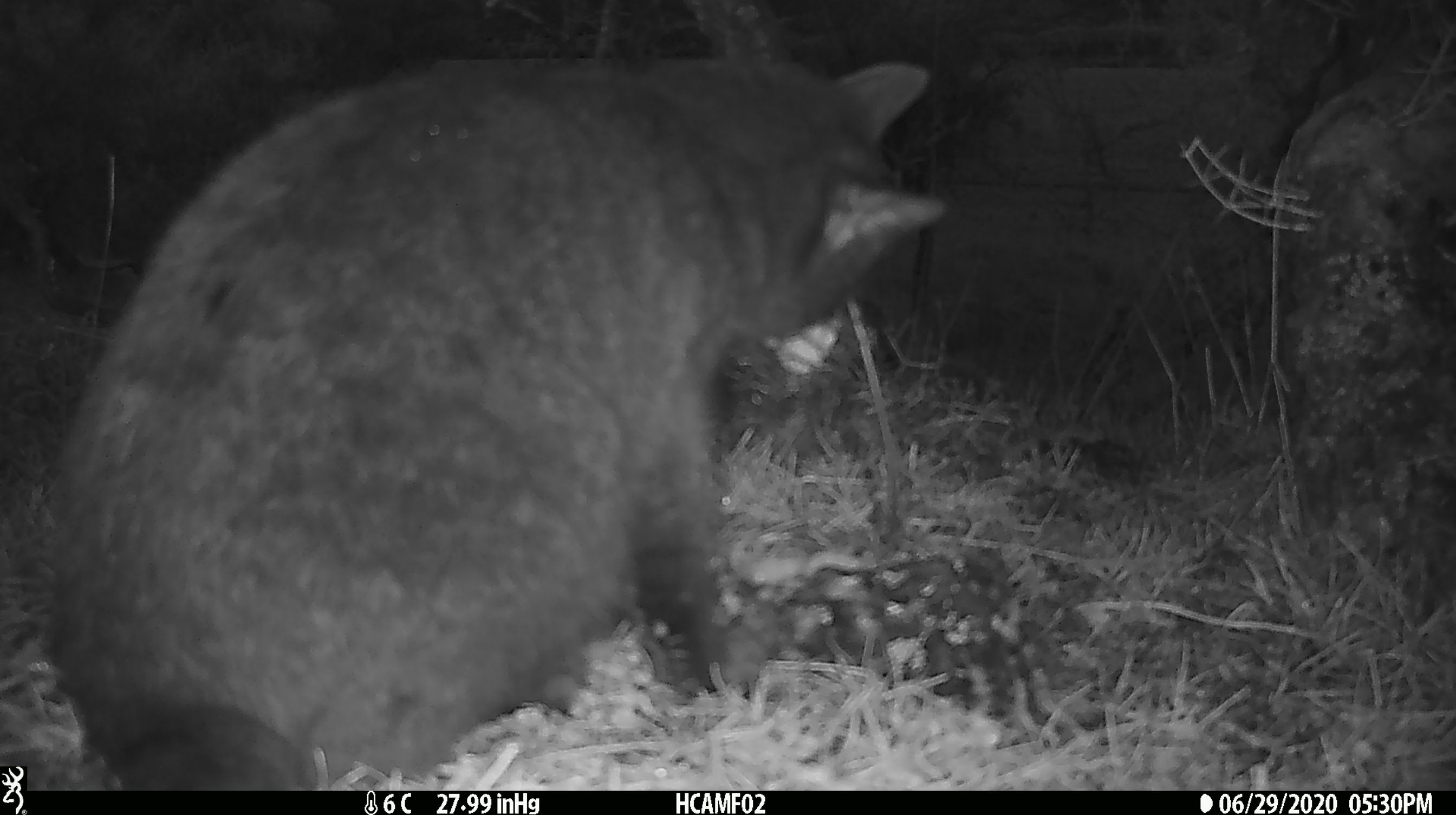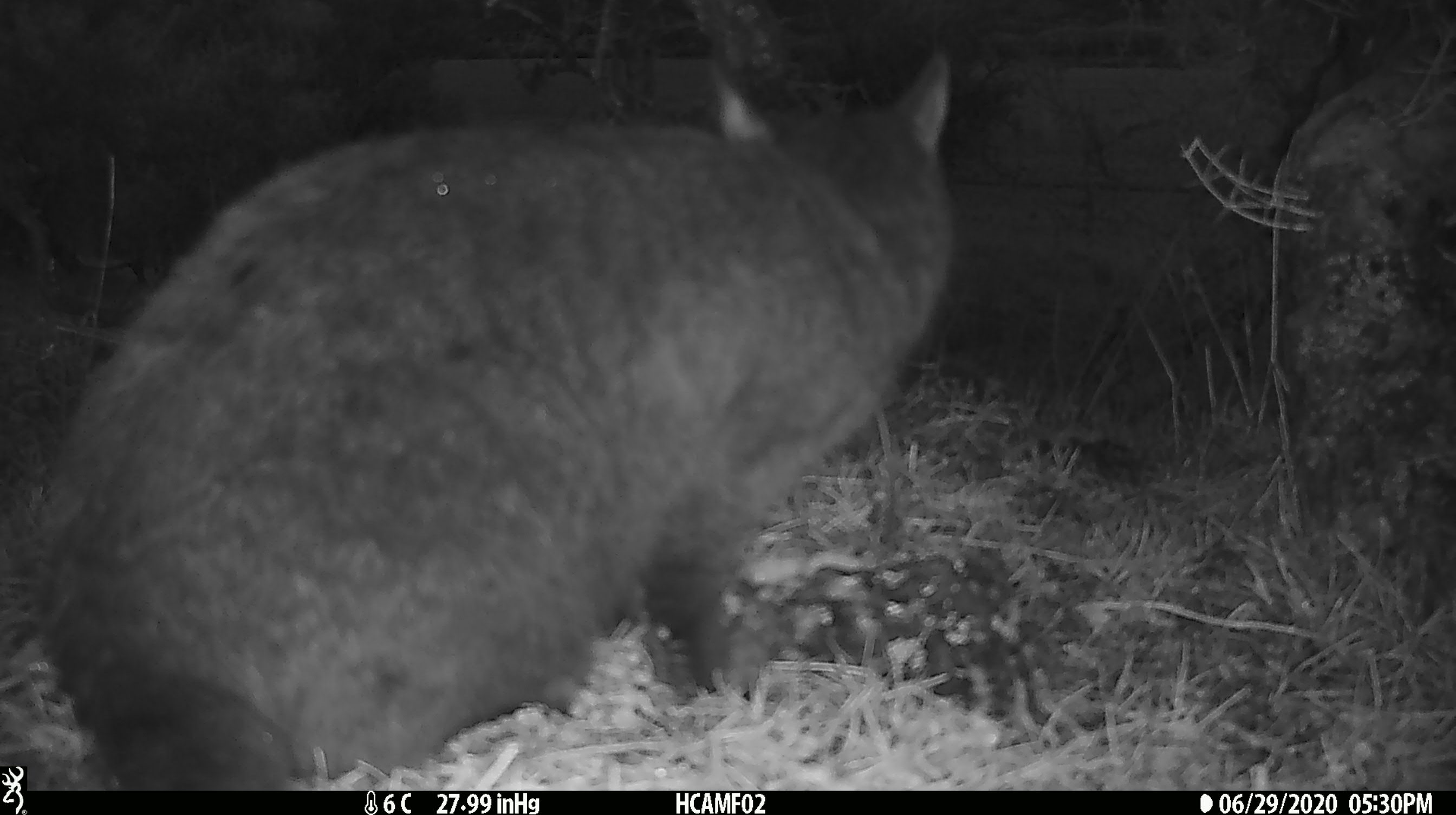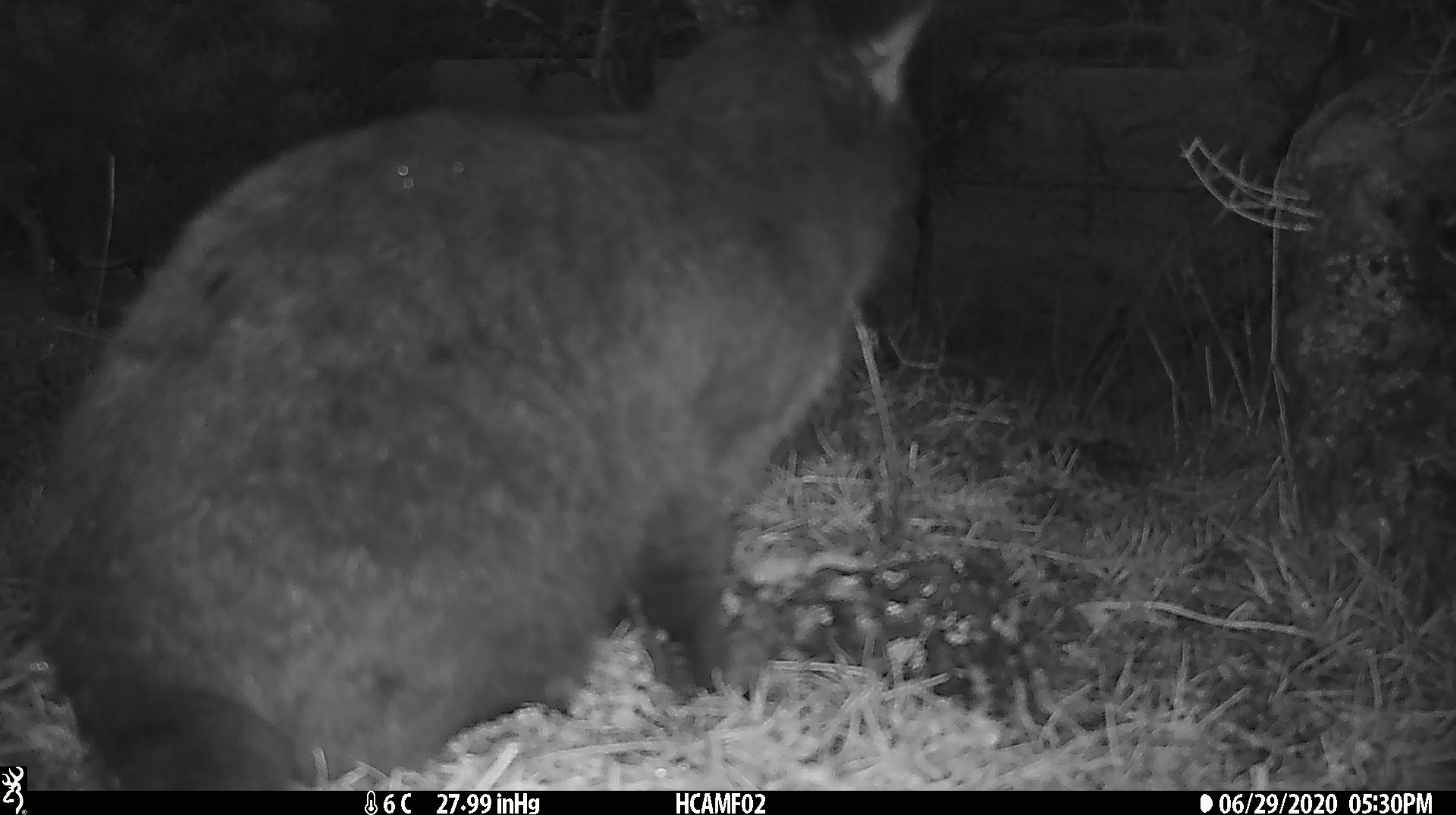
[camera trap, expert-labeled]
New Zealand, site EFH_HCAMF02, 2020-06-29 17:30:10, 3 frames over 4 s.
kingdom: Animalia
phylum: Chordata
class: Mammalia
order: Carnivora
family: Felidae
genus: Felis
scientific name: Felis catus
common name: domestic cat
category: cat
Cat (domestic cat) (Felis catus).